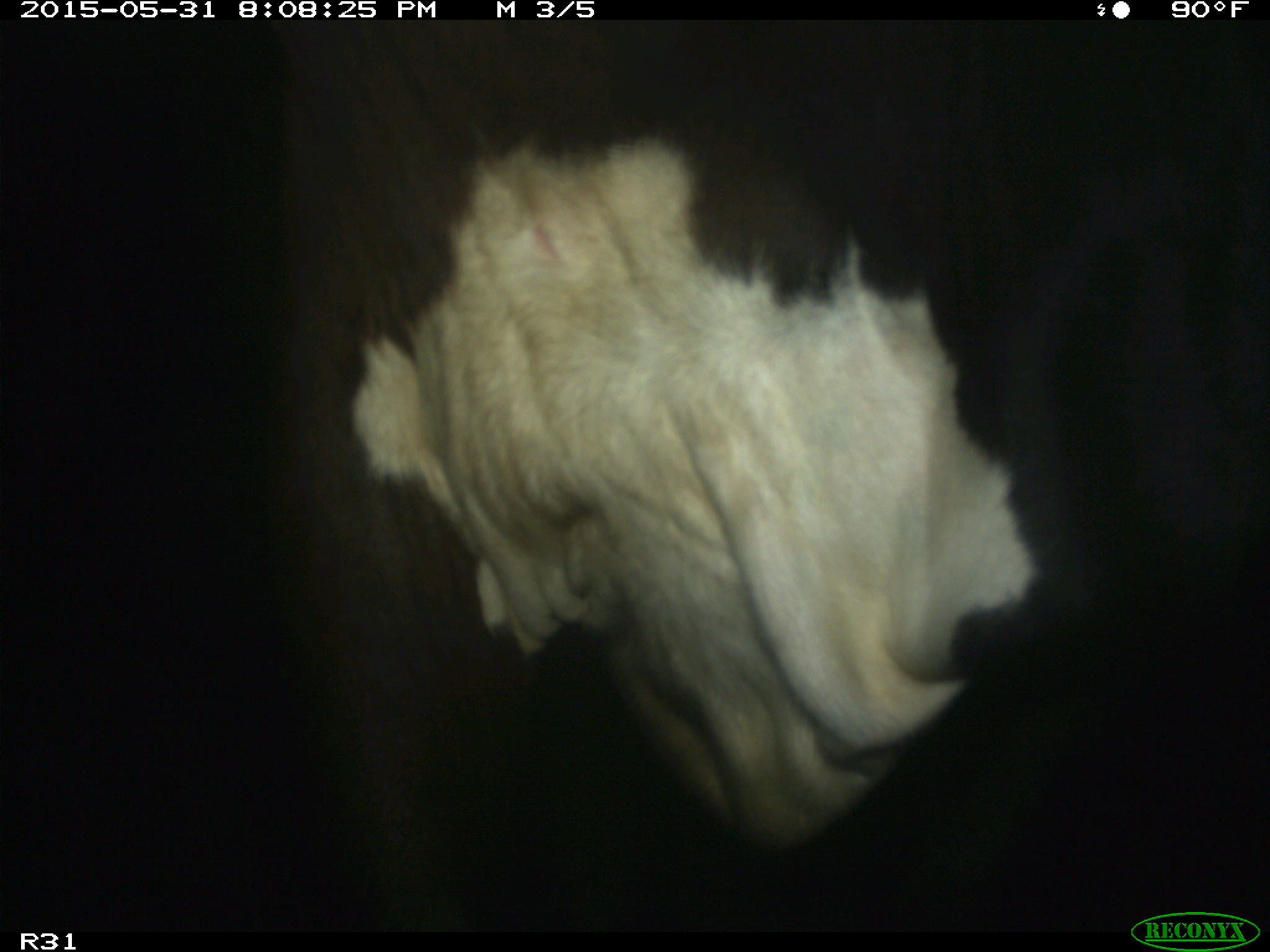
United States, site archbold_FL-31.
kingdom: Animalia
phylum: Chordata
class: Mammalia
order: Artiodactyla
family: Bovidae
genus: Bos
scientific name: Bos taurus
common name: domestic cow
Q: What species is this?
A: Bos taurus (domestic cow).